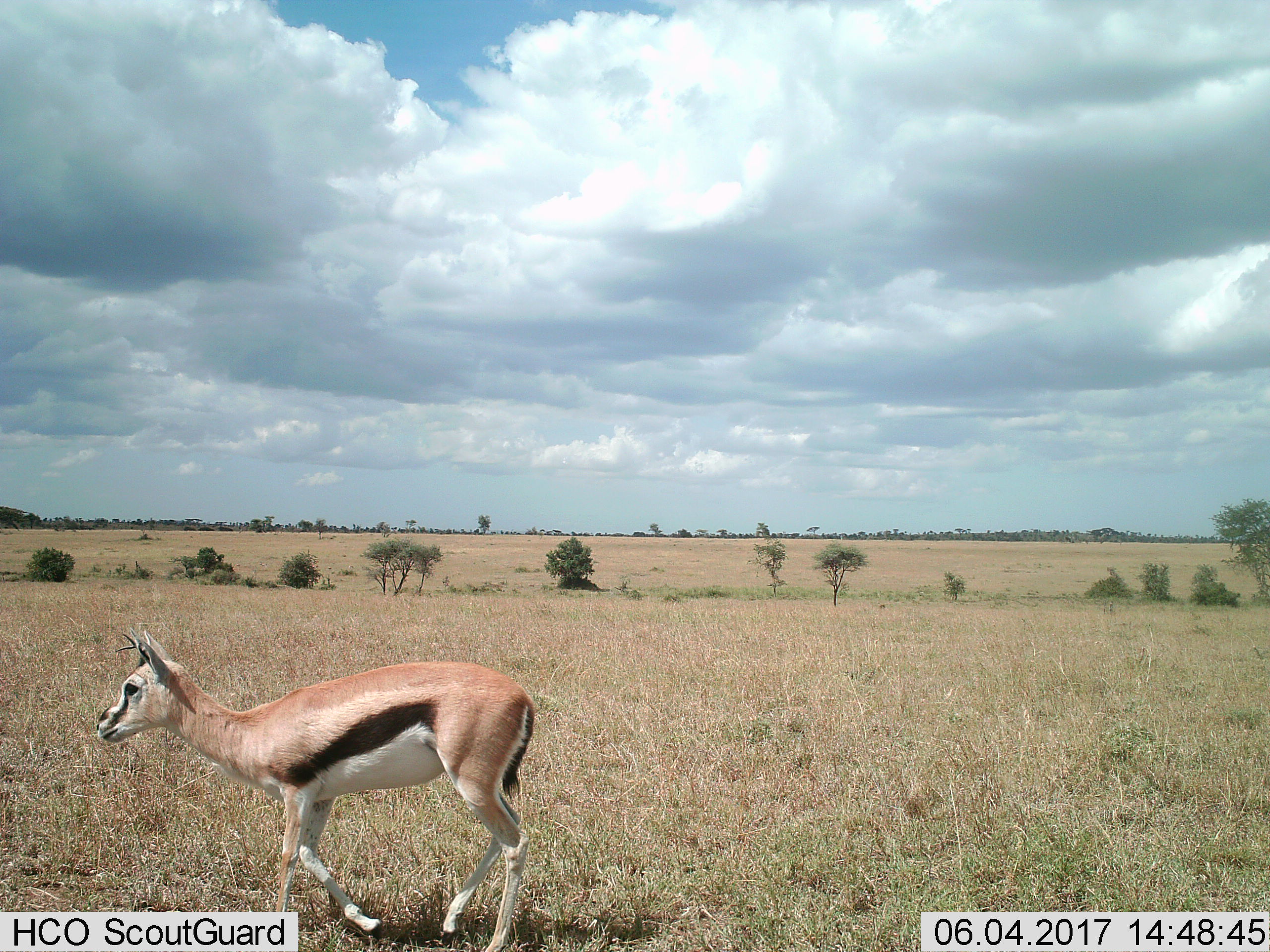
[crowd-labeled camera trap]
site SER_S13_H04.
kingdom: Animalia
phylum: Chordata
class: Mammalia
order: Artiodactyla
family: Bovidae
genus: Eudorcas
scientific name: Eudorcas thomsonii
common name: thomson's gazelle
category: gazellethomsons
Gazellethomsons (thomson's gazelle) (Eudorcas thomsonii), count 1. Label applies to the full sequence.